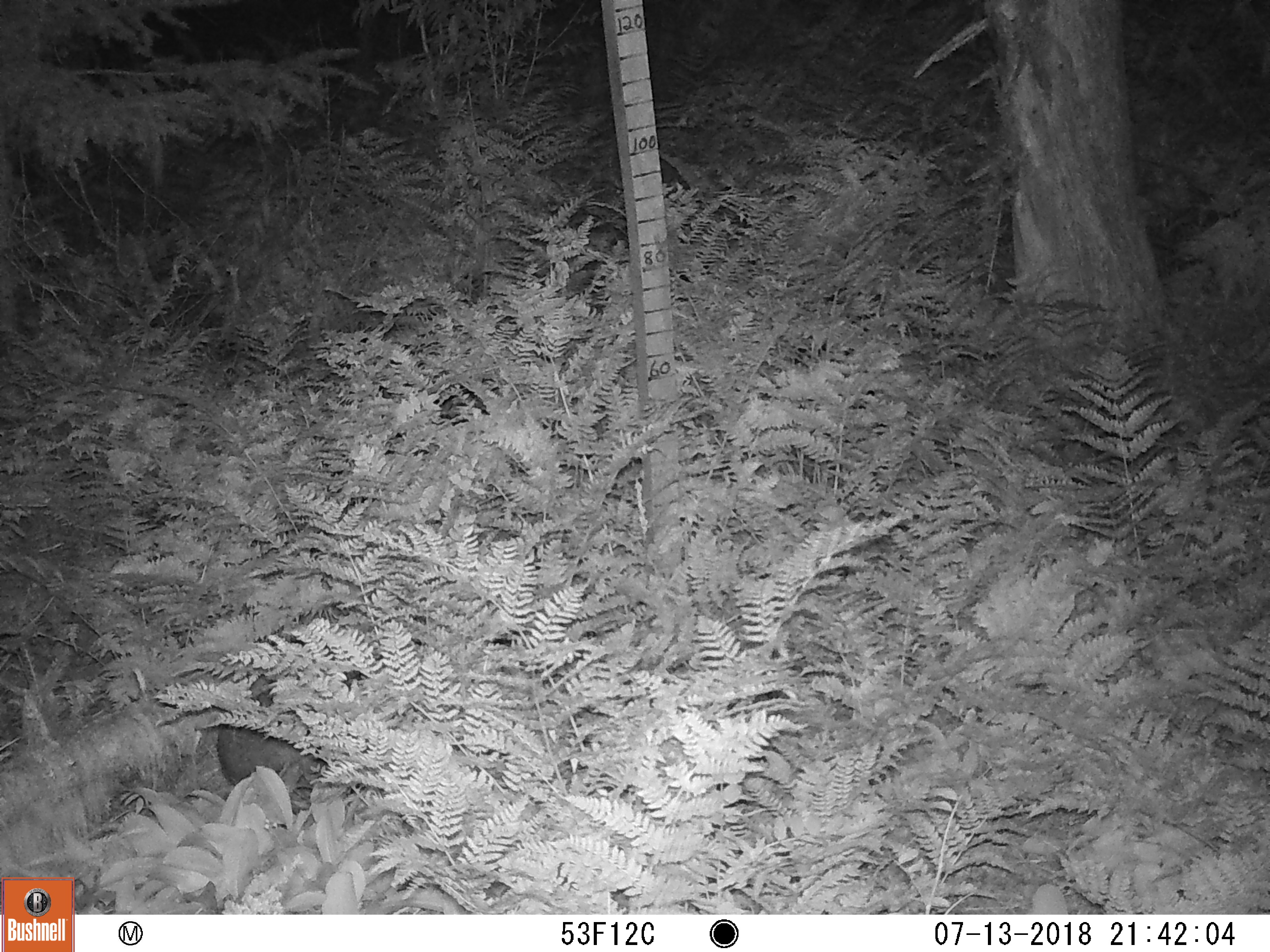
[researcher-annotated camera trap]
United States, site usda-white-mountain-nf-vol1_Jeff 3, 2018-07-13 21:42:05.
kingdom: Animalia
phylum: Chordata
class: Mammalia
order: Lagomorpha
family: Leporidae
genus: Lepus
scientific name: Lepus americanus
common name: snowshoe hare